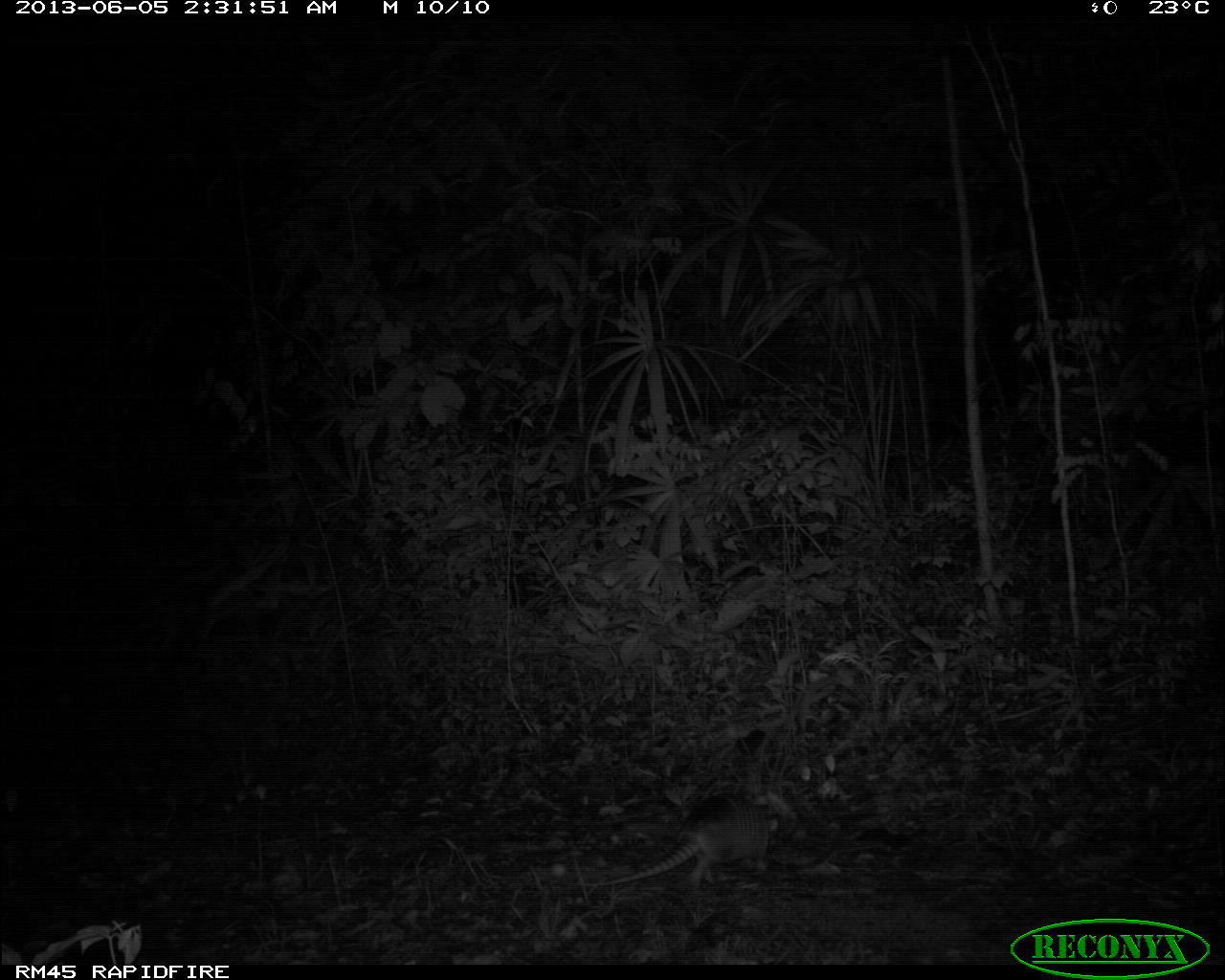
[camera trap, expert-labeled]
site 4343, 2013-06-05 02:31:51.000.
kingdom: Animalia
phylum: Chordata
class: Mammalia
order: Cingulata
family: Dasypodidae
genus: Dasypus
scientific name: Dasypus novemcinctus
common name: nine-banded armadillo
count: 1